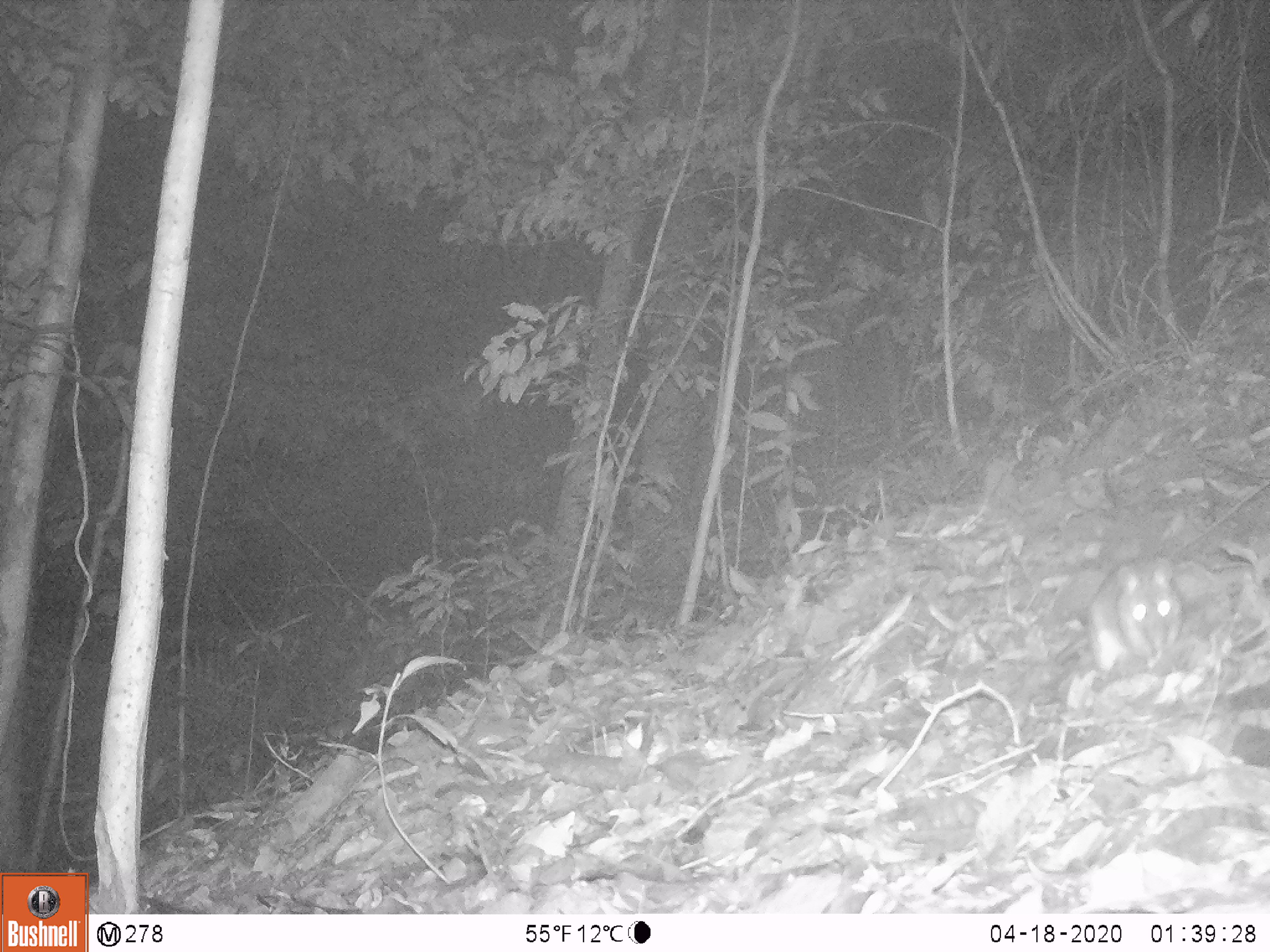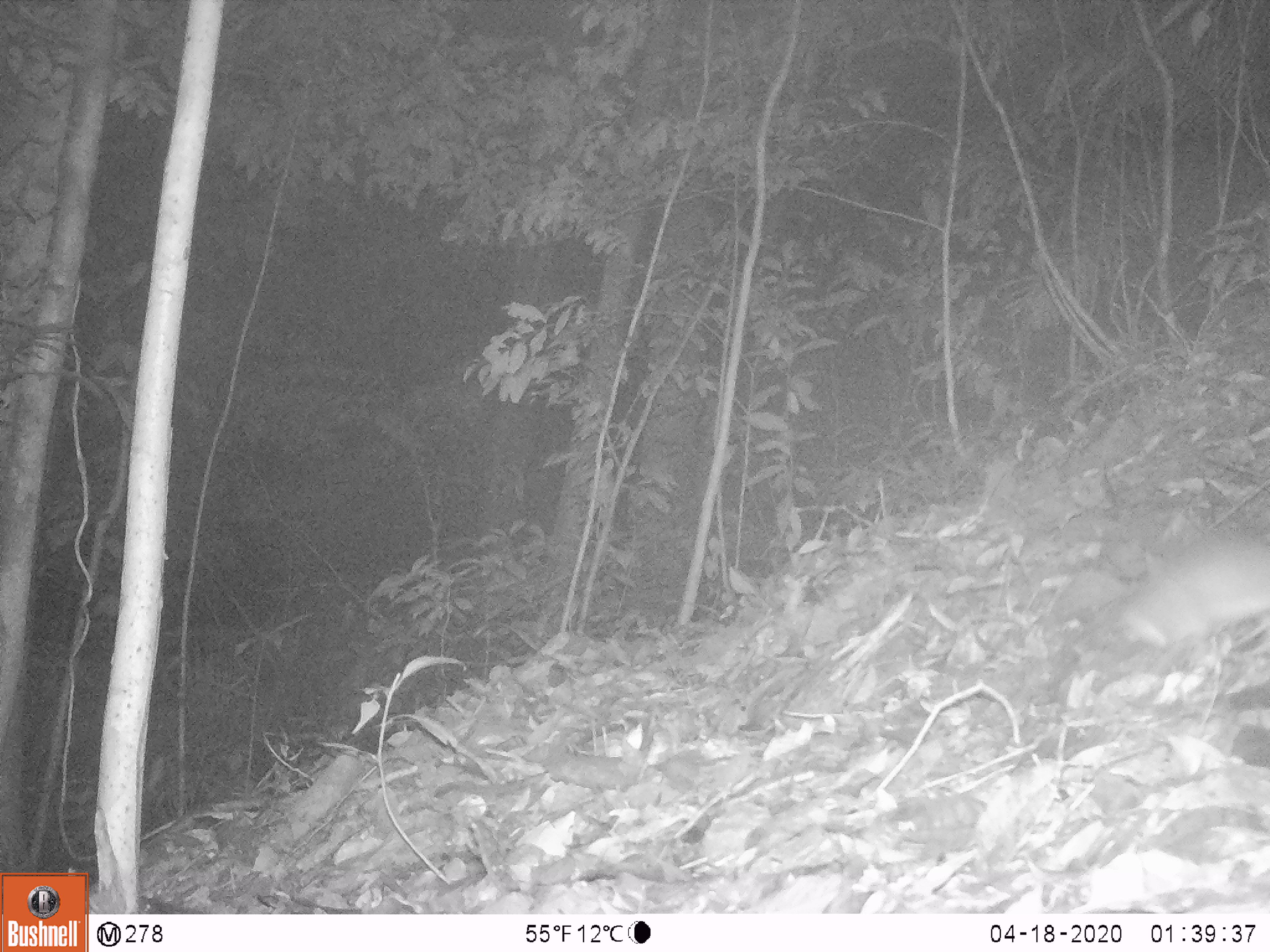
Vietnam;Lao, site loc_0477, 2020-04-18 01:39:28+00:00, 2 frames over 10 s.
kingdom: Animalia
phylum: Chordata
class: Mammalia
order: Rodentia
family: Muridae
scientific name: Muridae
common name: old-world mice and rats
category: unidentified murid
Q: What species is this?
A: Unidentified murid (old-world mice and rats) (Muridae).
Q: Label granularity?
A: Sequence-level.